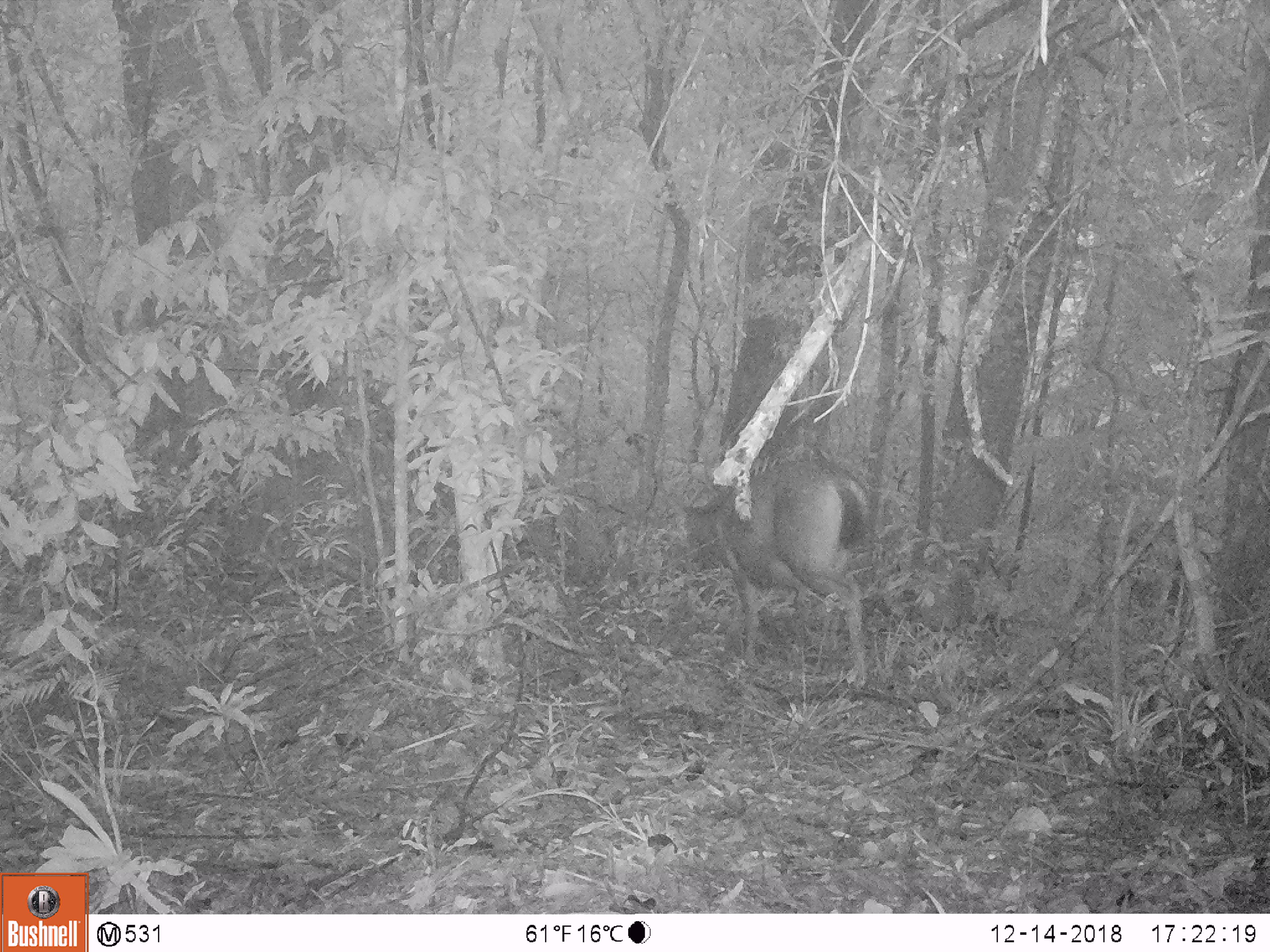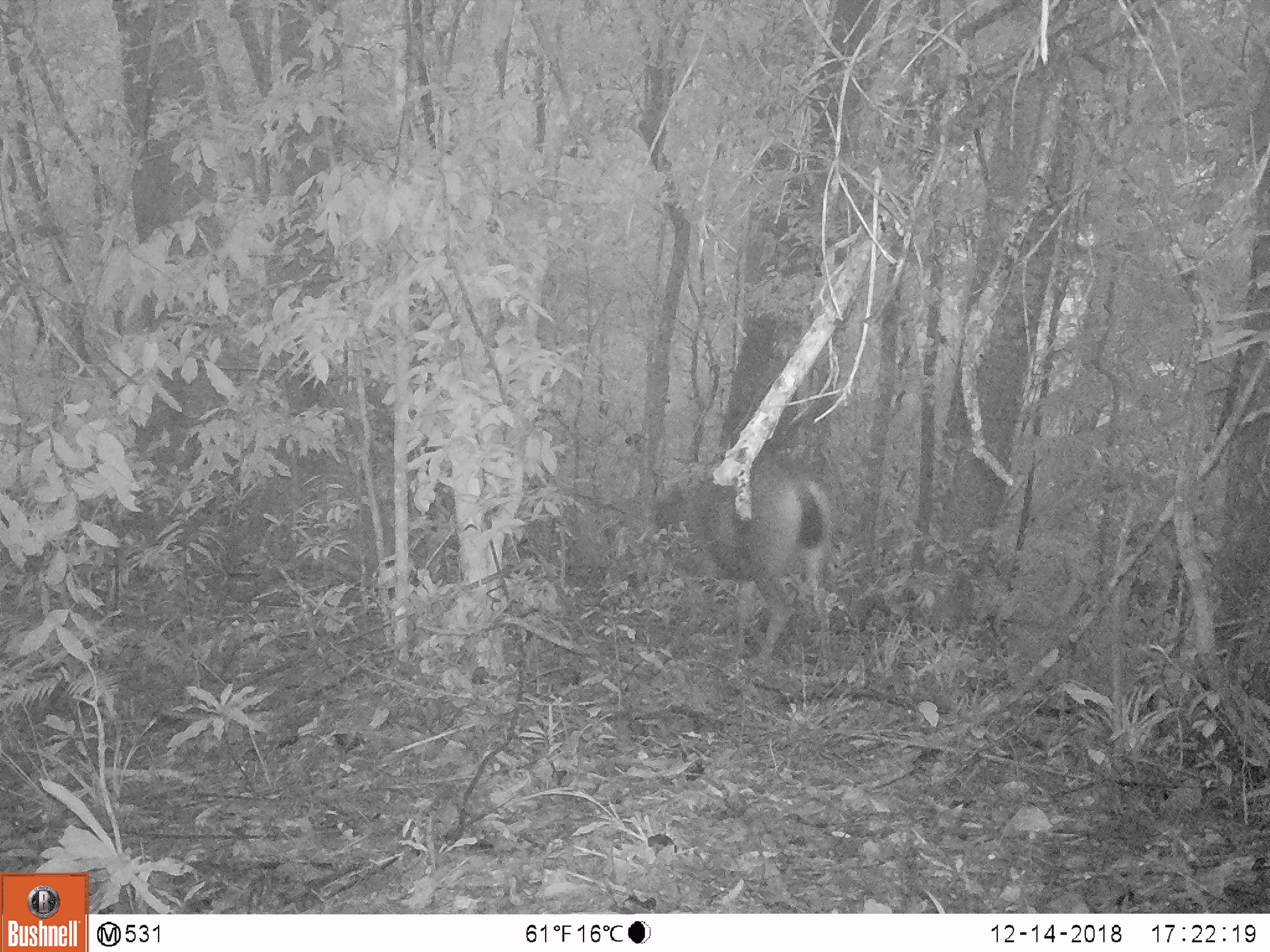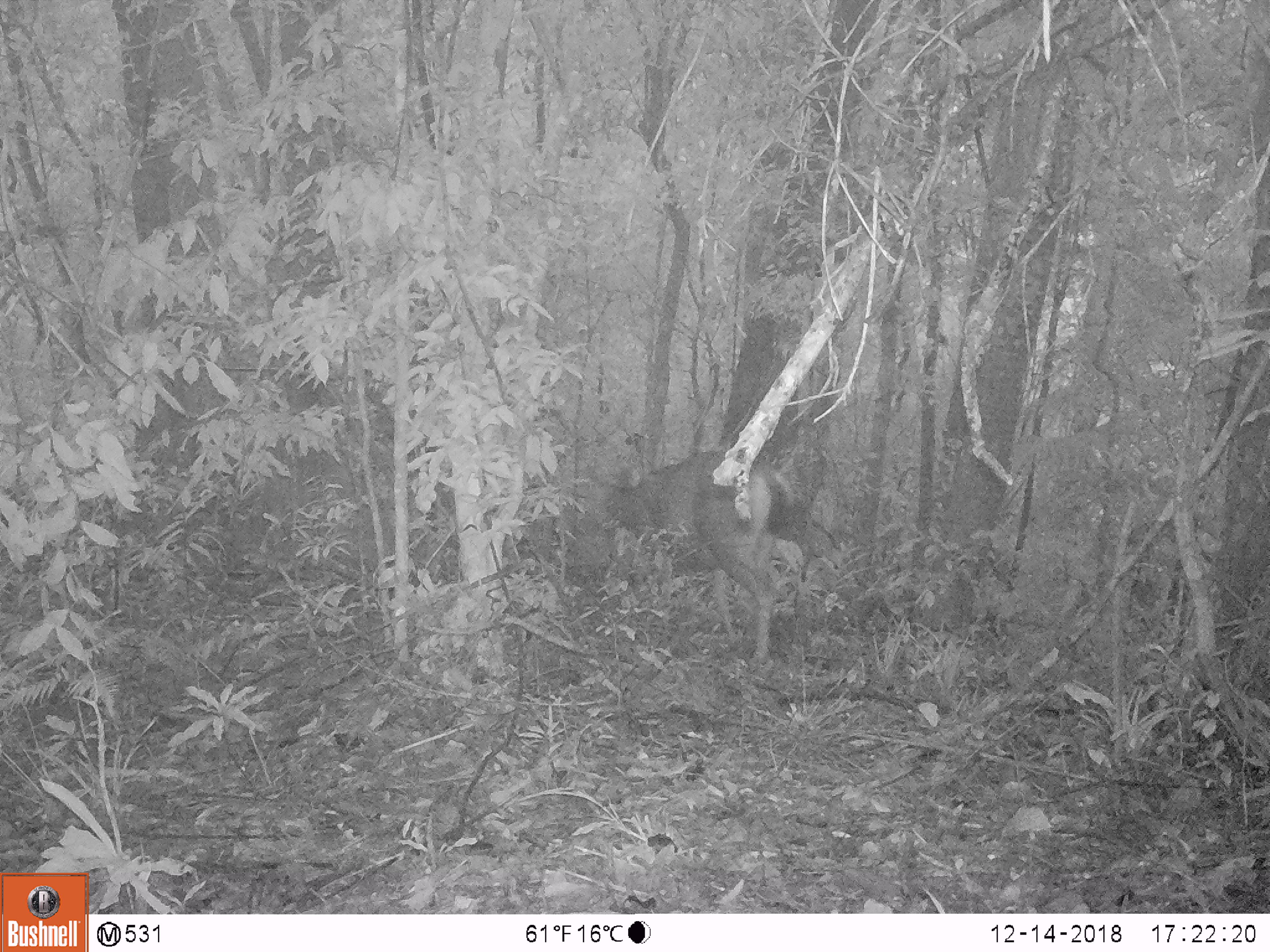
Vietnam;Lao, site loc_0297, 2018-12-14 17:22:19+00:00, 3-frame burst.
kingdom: Animalia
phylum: Chordata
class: Mammalia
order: Artiodactyla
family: Cervidae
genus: Rusa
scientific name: Rusa unicolor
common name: sambar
Sambar (Rusa unicolor). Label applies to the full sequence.